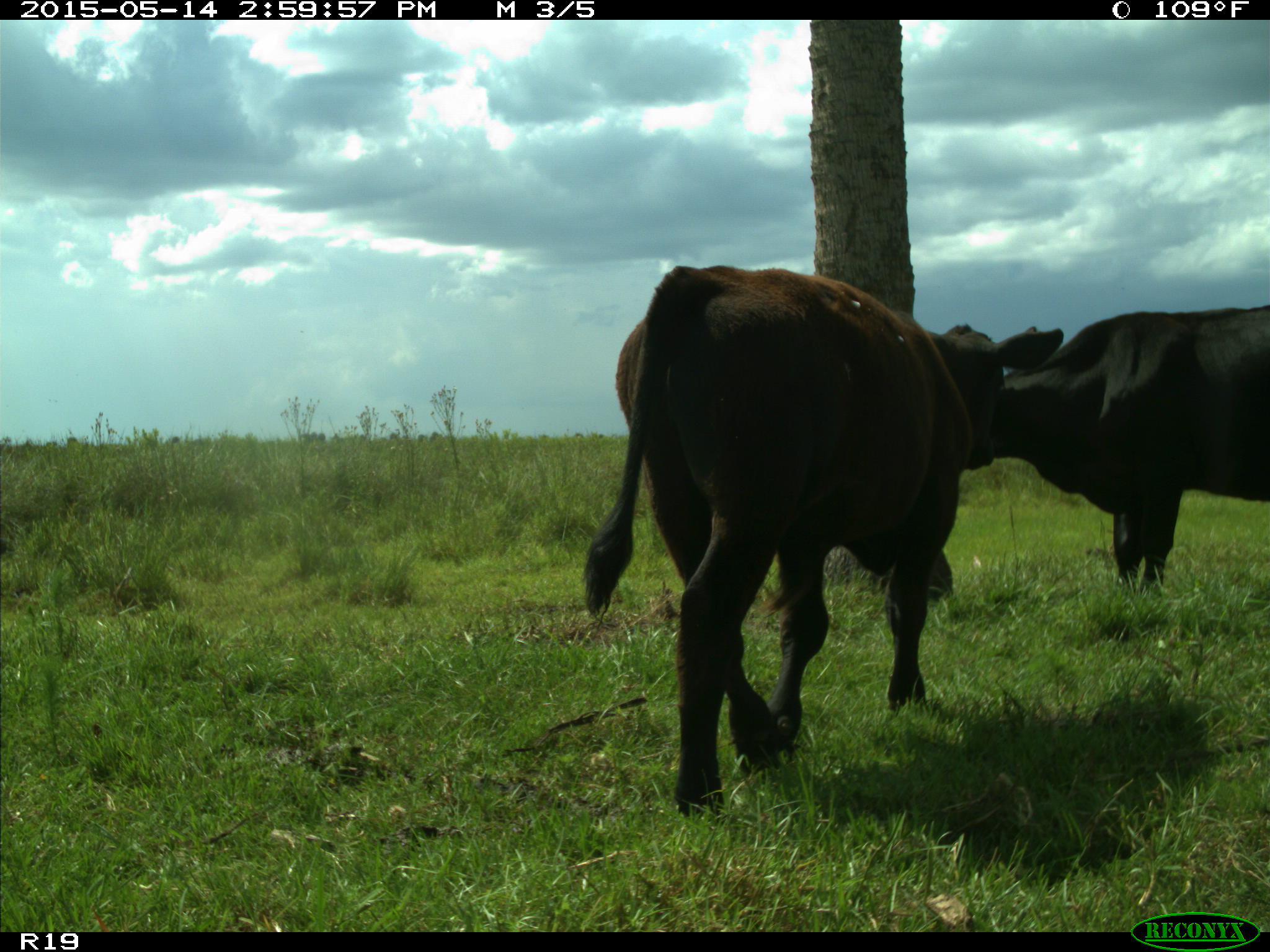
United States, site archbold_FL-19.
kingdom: Animalia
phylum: Chordata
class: Mammalia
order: Artiodactyla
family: Bovidae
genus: Bos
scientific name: Bos taurus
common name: domestic cow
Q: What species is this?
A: Bos taurus (domestic cow).